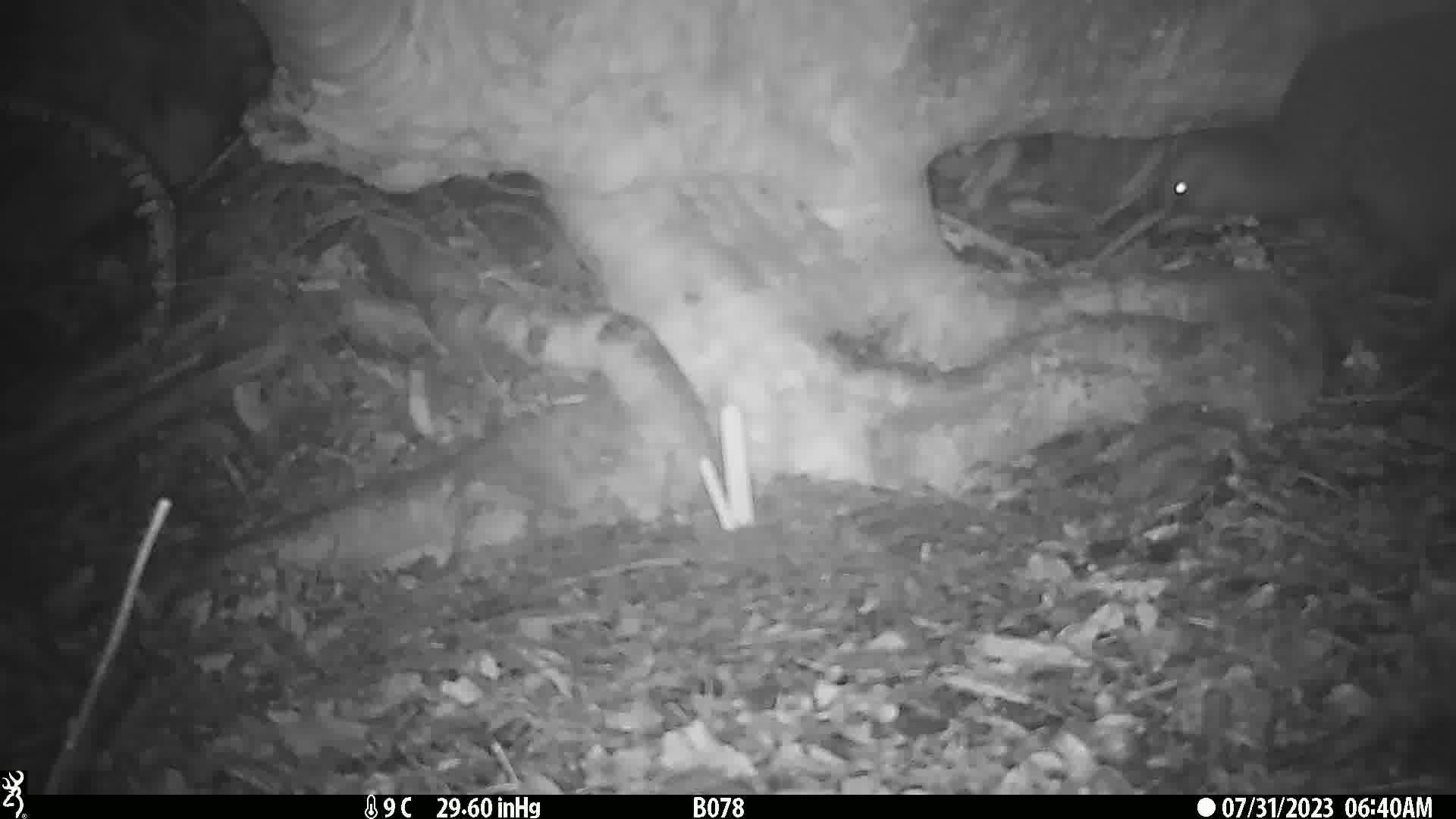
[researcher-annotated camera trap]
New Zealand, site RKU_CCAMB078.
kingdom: Animalia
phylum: Chordata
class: Aves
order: Apterygiformes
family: Apterygidae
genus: Apteryx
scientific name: Apteryx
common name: kiwi